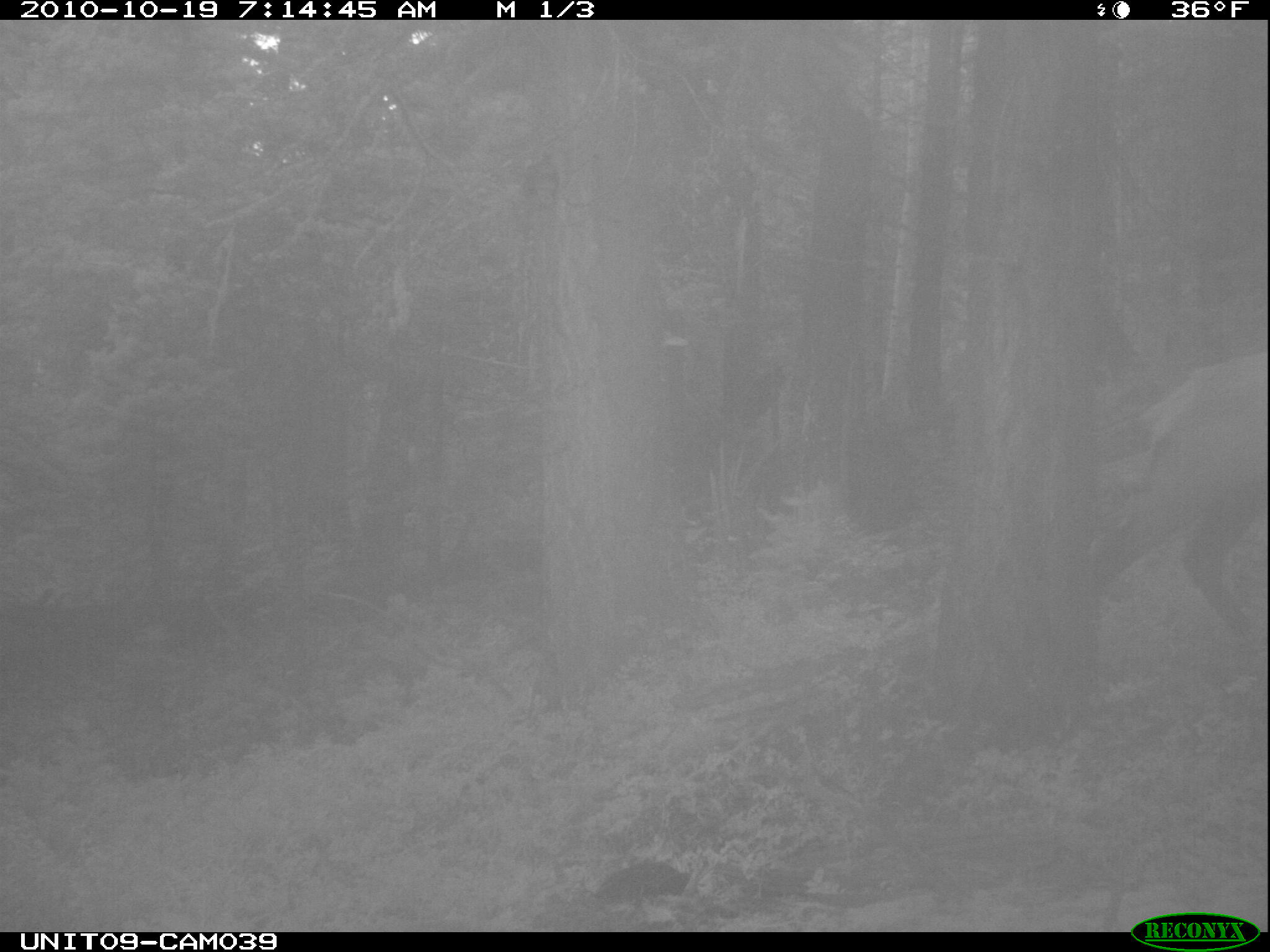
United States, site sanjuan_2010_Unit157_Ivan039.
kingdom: Animalia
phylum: Chordata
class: Mammalia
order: Artiodactyla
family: Cervidae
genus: Cervus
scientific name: Cervus elaphus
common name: red deer